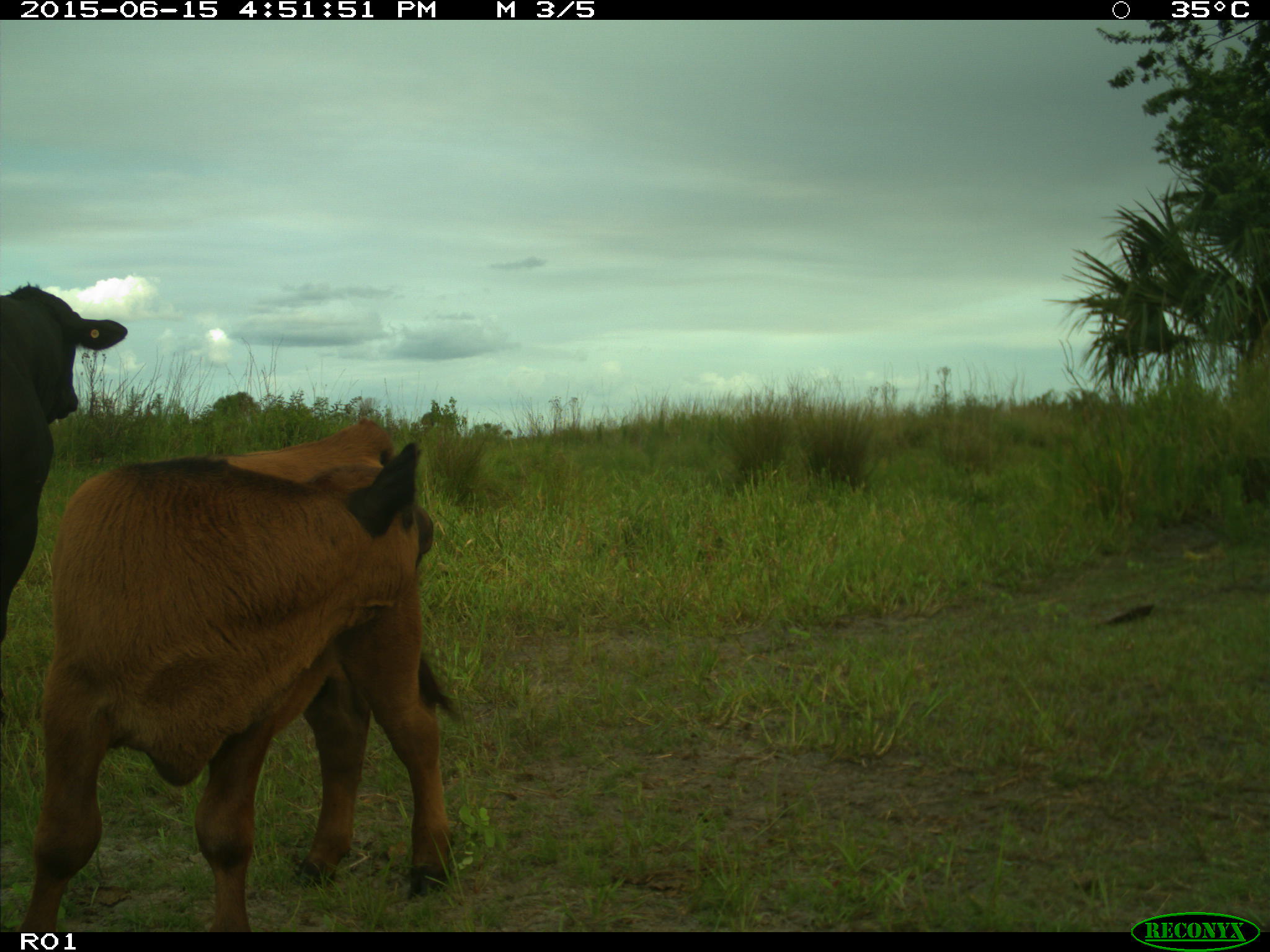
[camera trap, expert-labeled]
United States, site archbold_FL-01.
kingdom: Animalia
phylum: Chordata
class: Mammalia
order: Artiodactyla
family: Bovidae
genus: Bos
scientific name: Bos taurus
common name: domestic cow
Bos taurus (domestic cow).